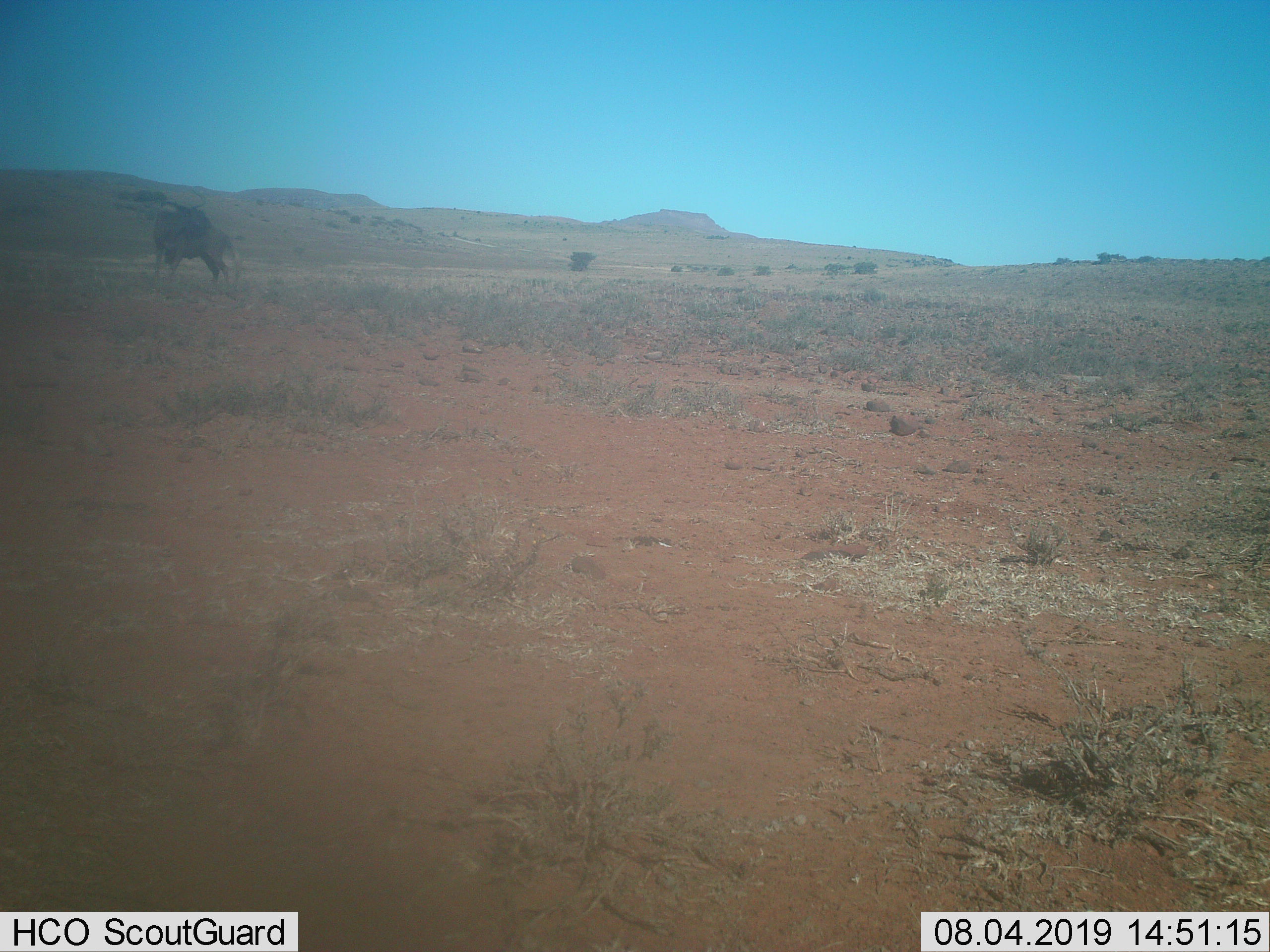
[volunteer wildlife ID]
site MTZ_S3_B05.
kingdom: Animalia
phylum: Chordata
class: Mammalia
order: Artiodactyla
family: Bovidae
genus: Connochaetes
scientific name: Connochaetes gnou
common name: black wildebeest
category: wildebeestblack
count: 1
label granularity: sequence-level